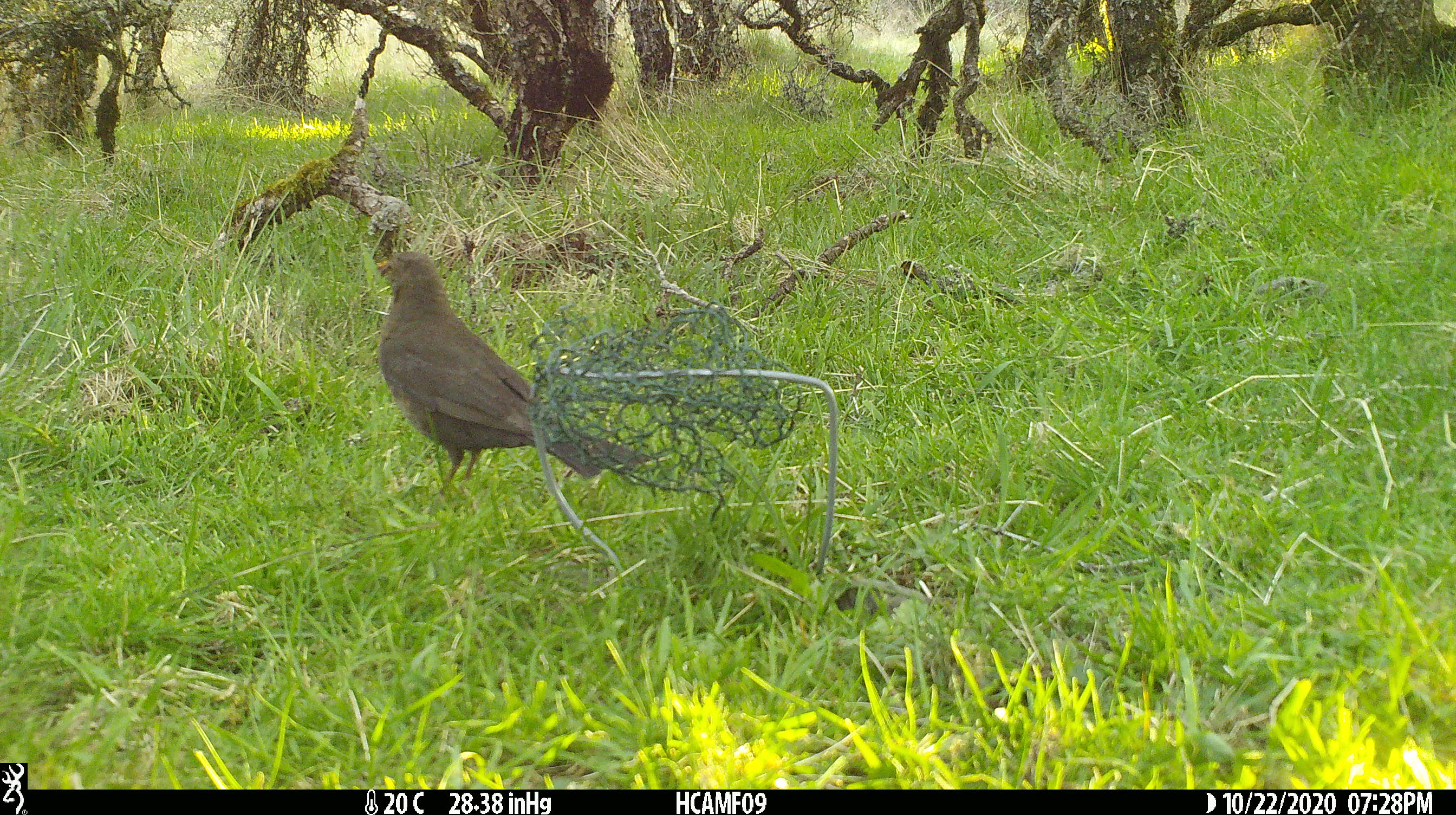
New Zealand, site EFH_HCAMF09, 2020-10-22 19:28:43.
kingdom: Animalia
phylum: Chordata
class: Aves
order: Passeriformes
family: Turdidae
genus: Turdus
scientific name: Turdus merula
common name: eurasian blackbird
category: blackbird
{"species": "blackbird (eurasian blackbird) (Turdus merula)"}